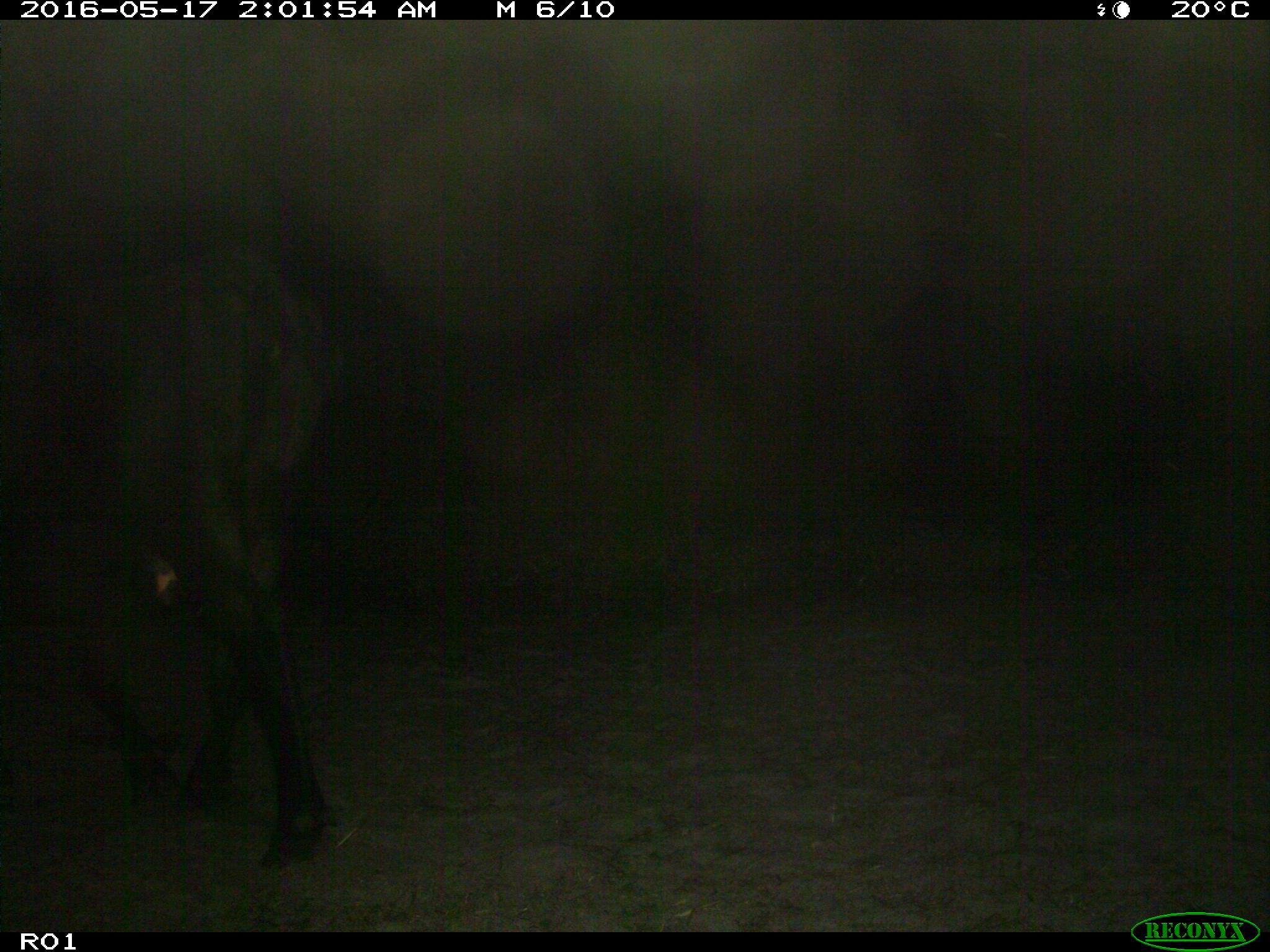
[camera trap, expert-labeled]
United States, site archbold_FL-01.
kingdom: Animalia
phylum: Chordata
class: Mammalia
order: Artiodactyla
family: Bovidae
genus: Bos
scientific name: Bos taurus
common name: domestic cow